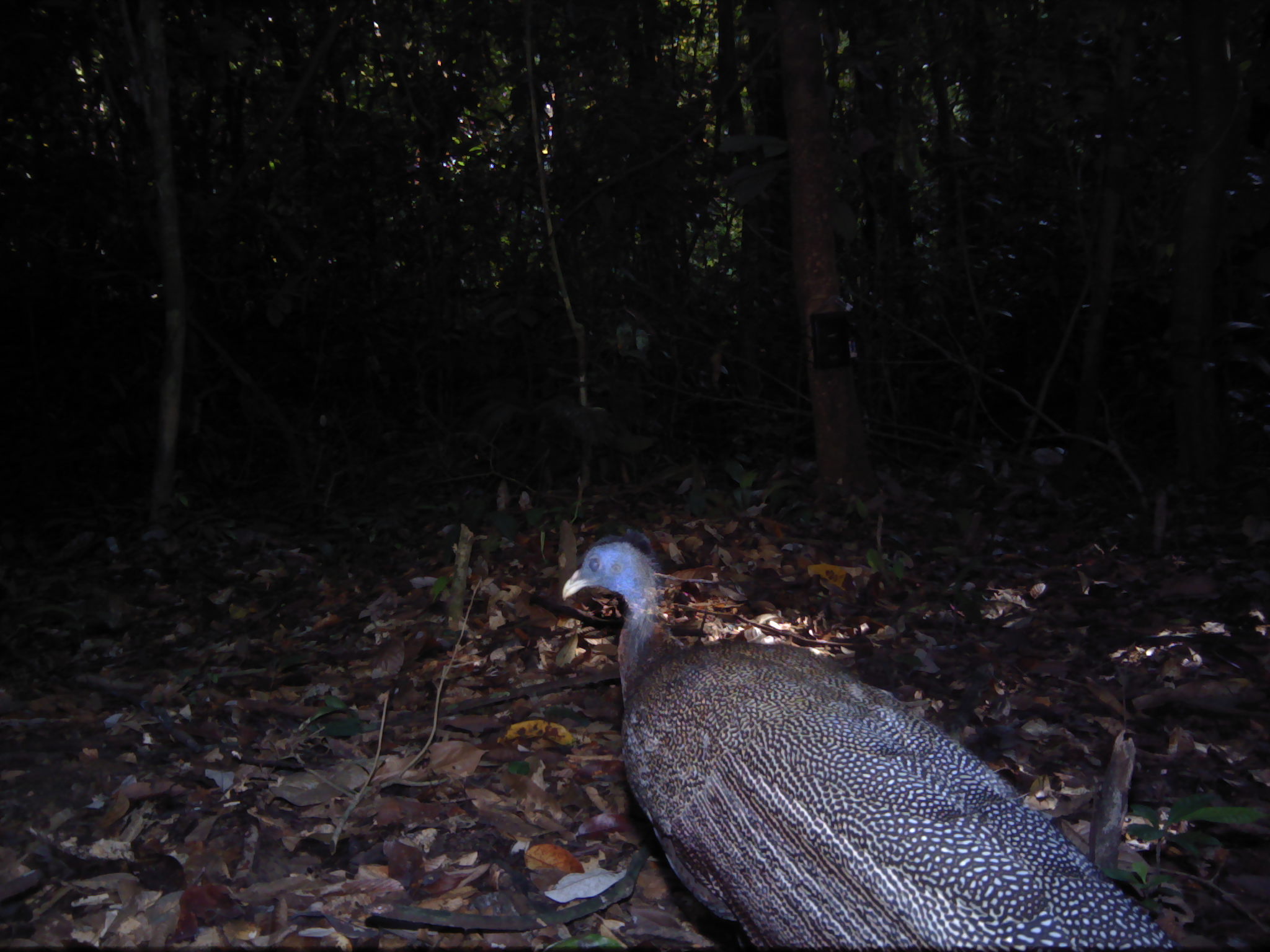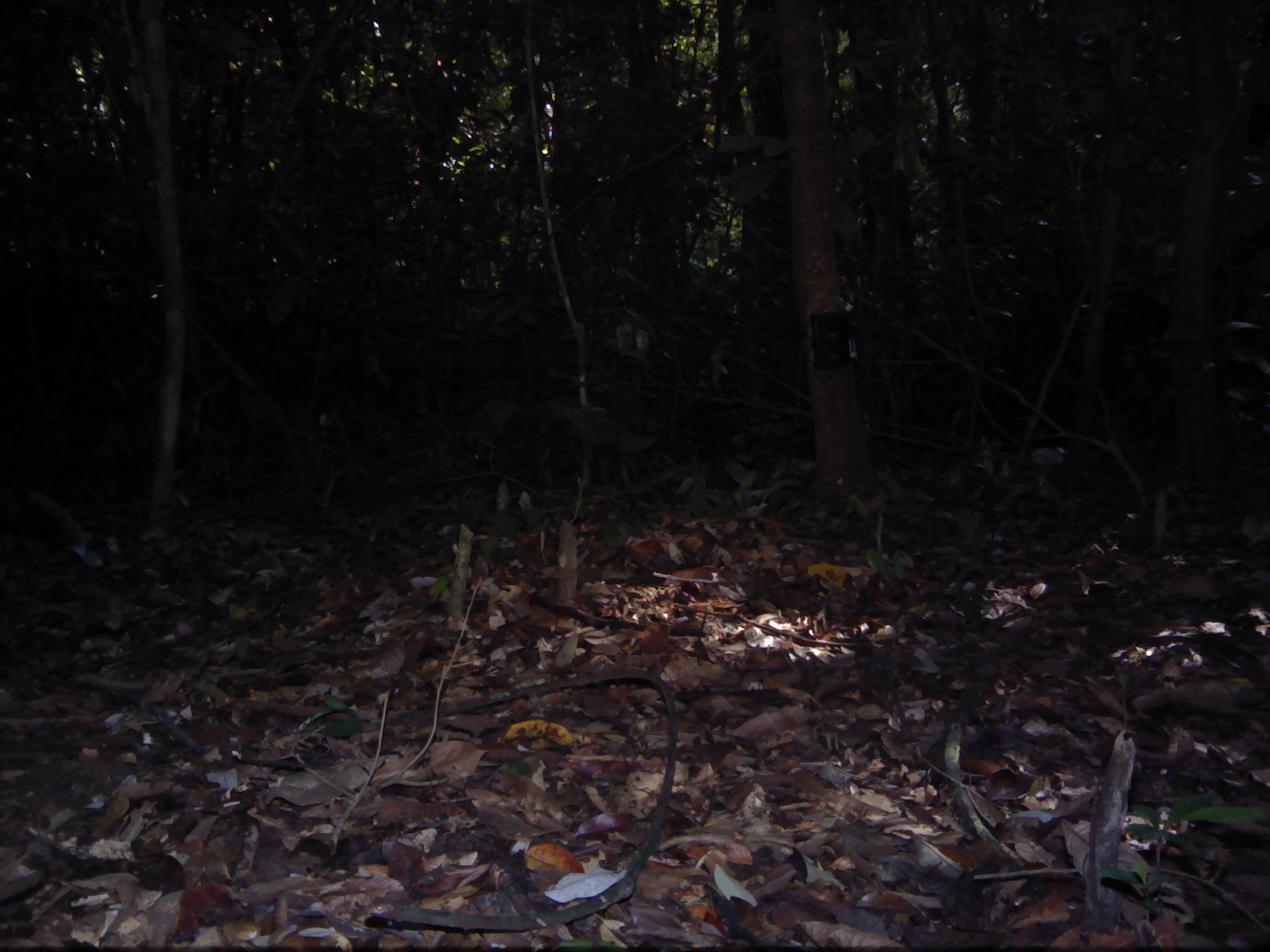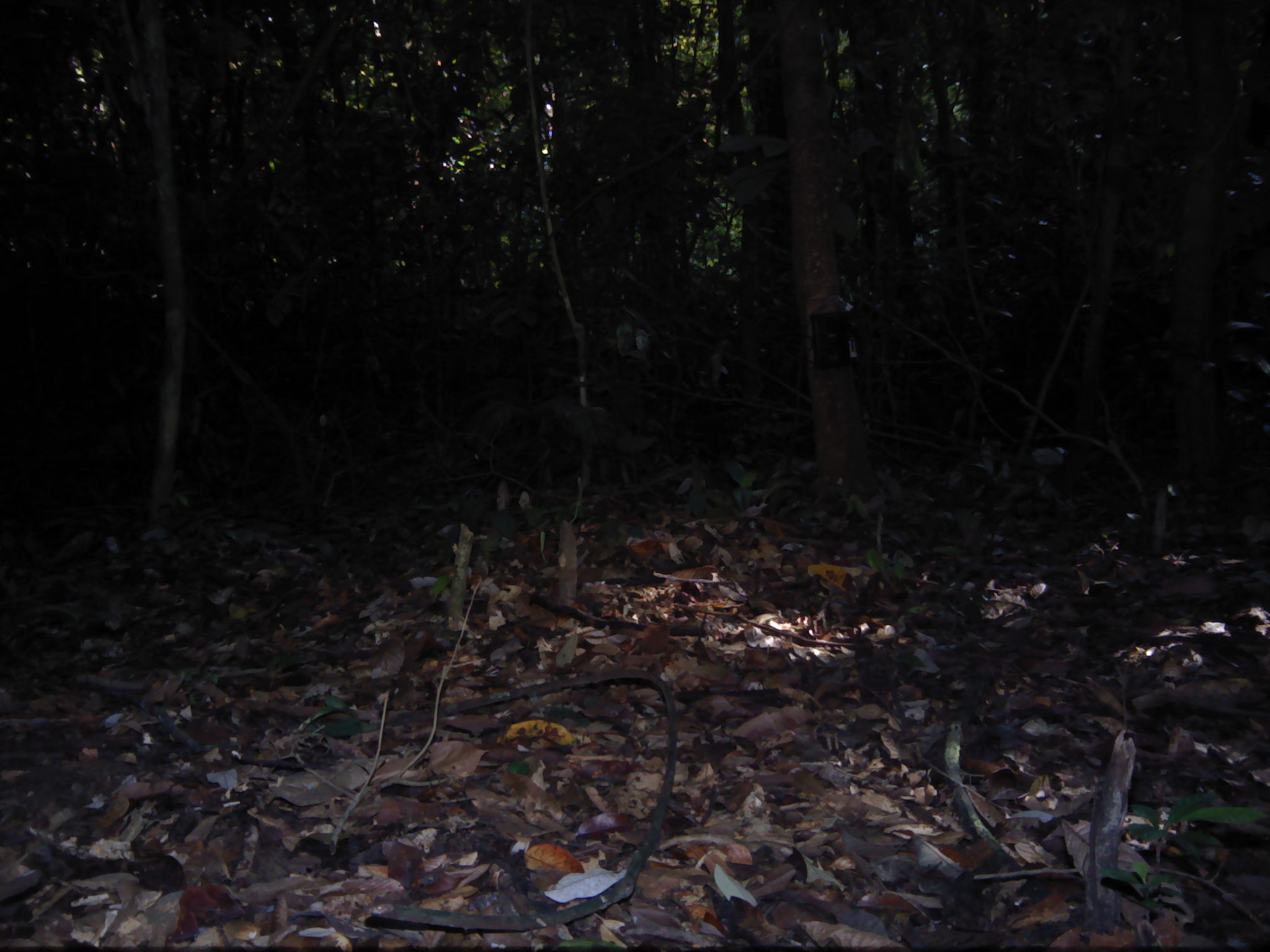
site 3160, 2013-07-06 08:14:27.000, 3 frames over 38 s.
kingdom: Animalia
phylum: Chordata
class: Aves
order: Galliformes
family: Phasianidae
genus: Argusianus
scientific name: Argusianus argus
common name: great argus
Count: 1.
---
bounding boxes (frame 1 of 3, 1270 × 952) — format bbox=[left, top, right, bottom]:
argusianus argus: bbox=[562, 528, 1186, 951]